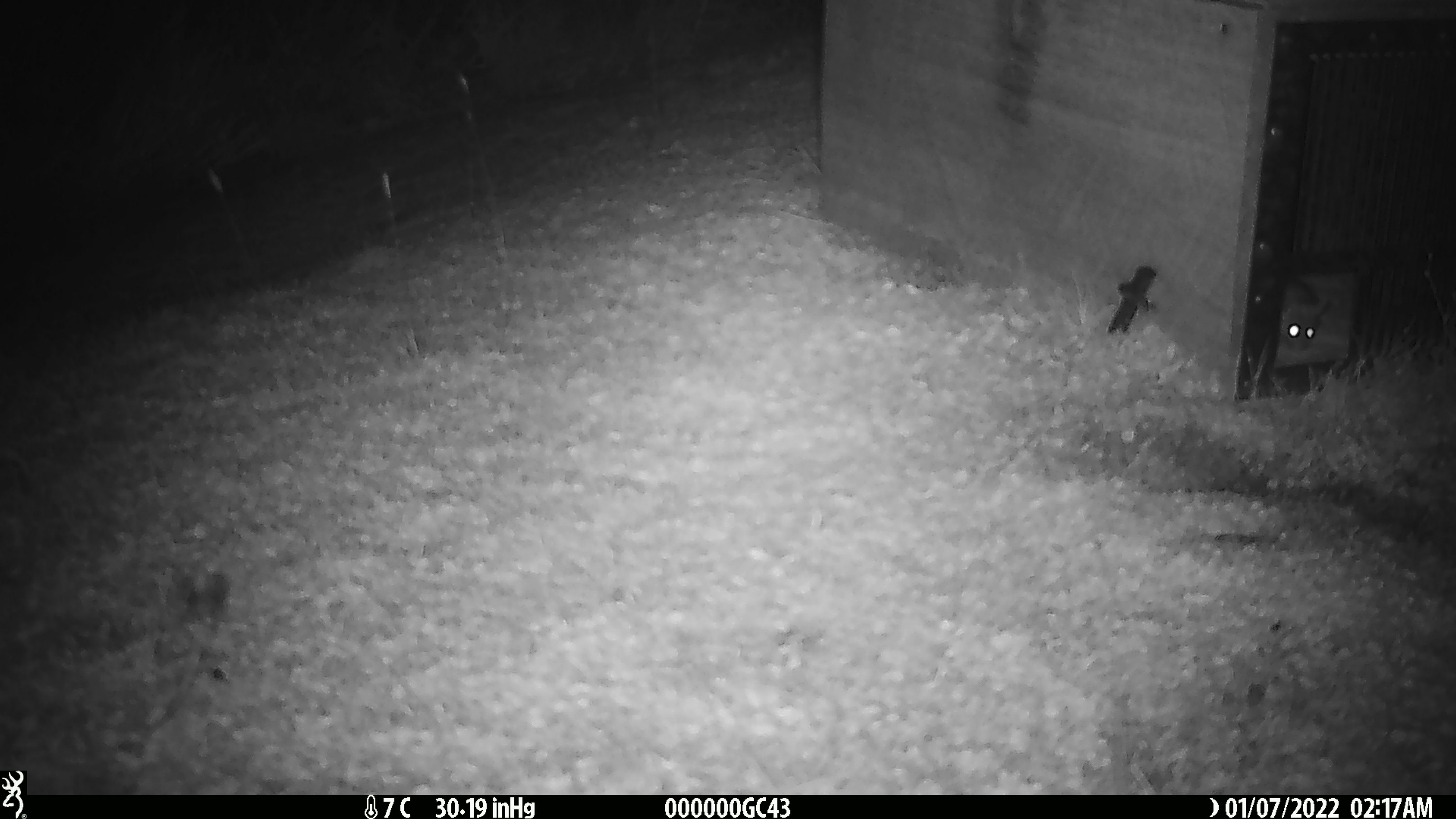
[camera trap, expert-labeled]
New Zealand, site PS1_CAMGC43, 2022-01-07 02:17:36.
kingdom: Animalia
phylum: Chordata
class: Mammalia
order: Rodentia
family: Muridae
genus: Mus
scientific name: Mus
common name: mouse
Mouse (Mus).